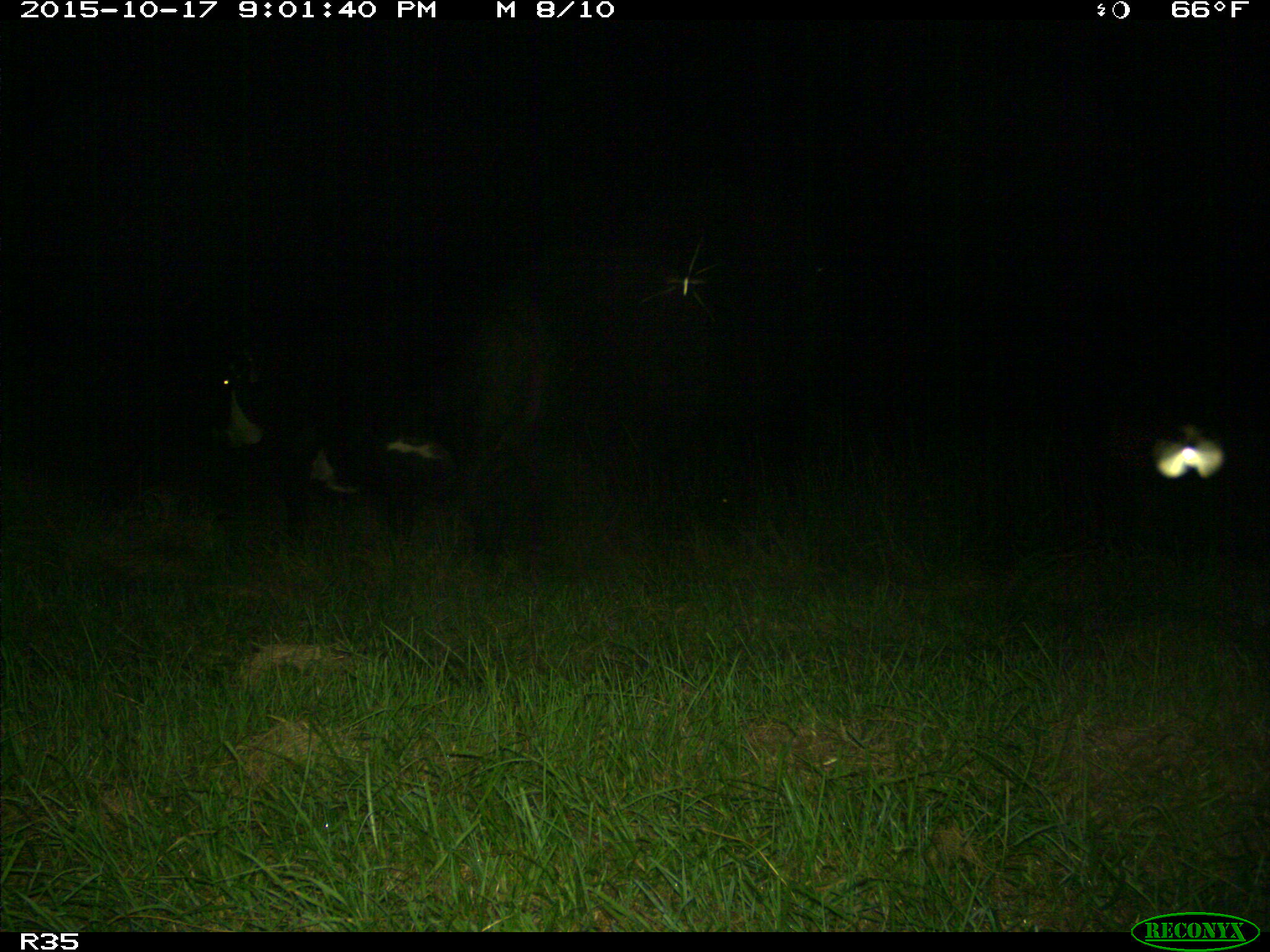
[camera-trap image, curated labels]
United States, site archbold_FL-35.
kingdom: Animalia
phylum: Chordata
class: Mammalia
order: Artiodactyla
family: Bovidae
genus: Bos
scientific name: Bos taurus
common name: domestic cow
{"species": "Bos taurus (domestic cow)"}